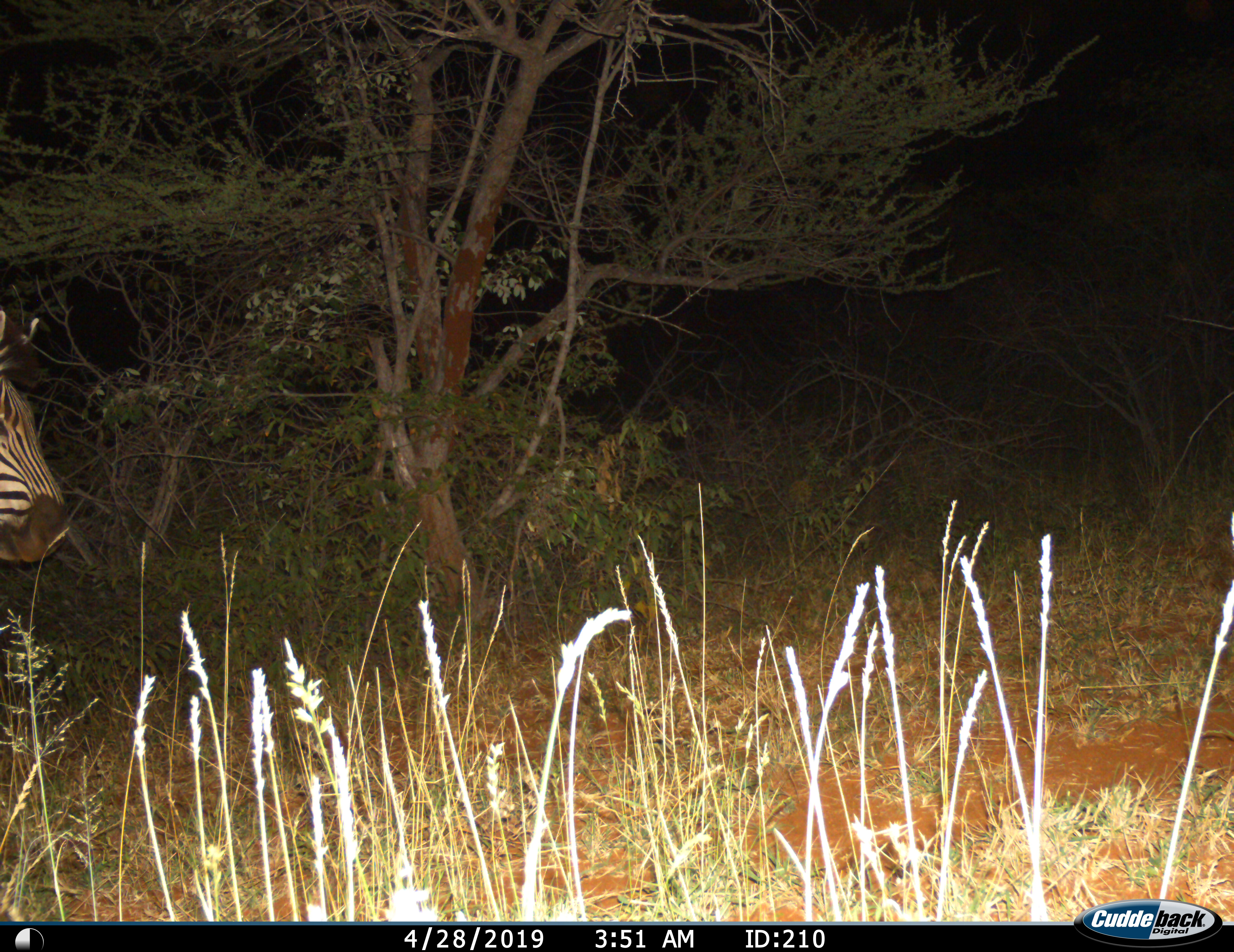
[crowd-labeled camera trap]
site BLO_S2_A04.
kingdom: Animalia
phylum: Chordata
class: Mammalia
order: Perissodactyla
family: Equidae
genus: Equus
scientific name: Equus quagga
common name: plains zebra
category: zebraplains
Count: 1.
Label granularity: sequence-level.